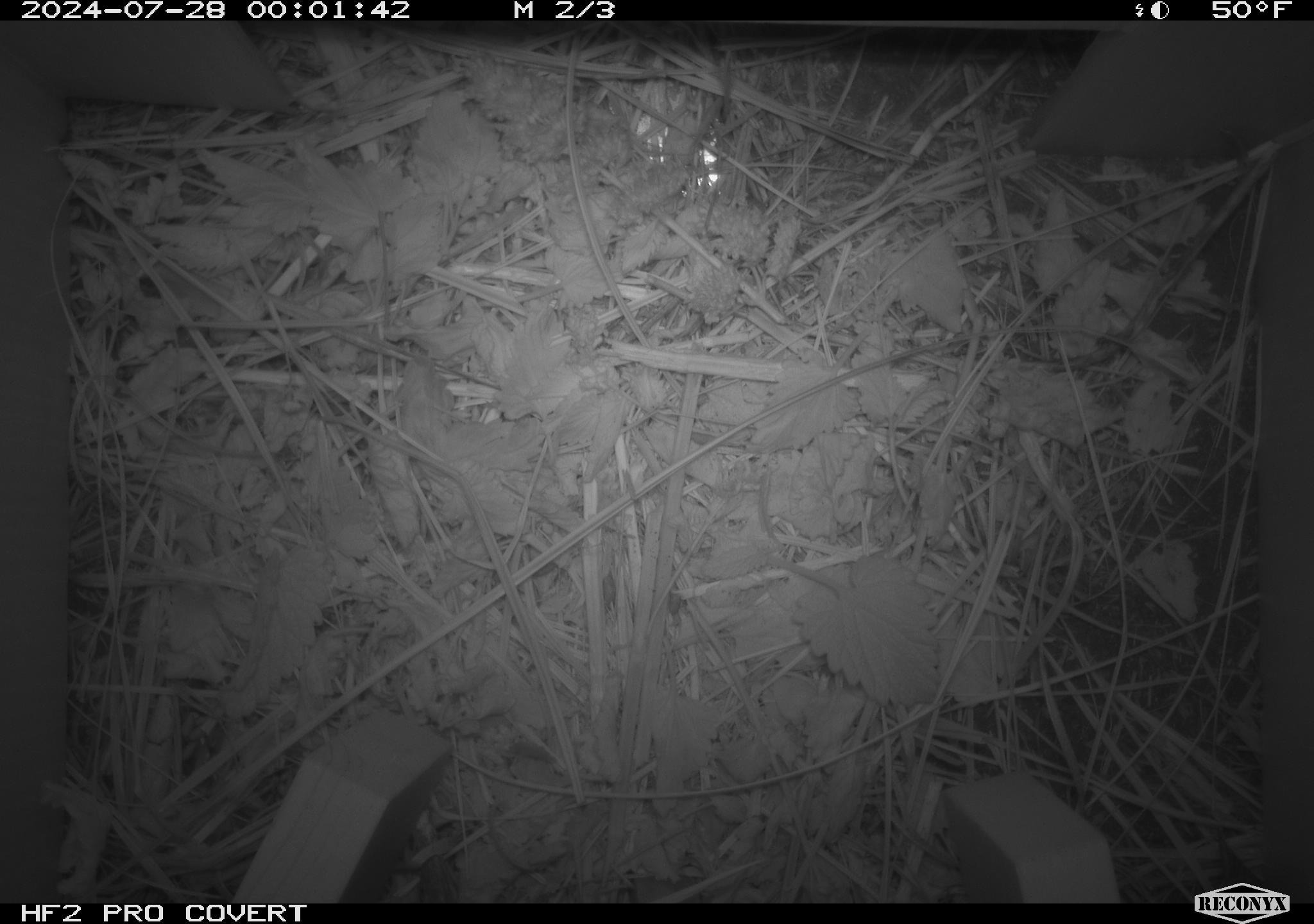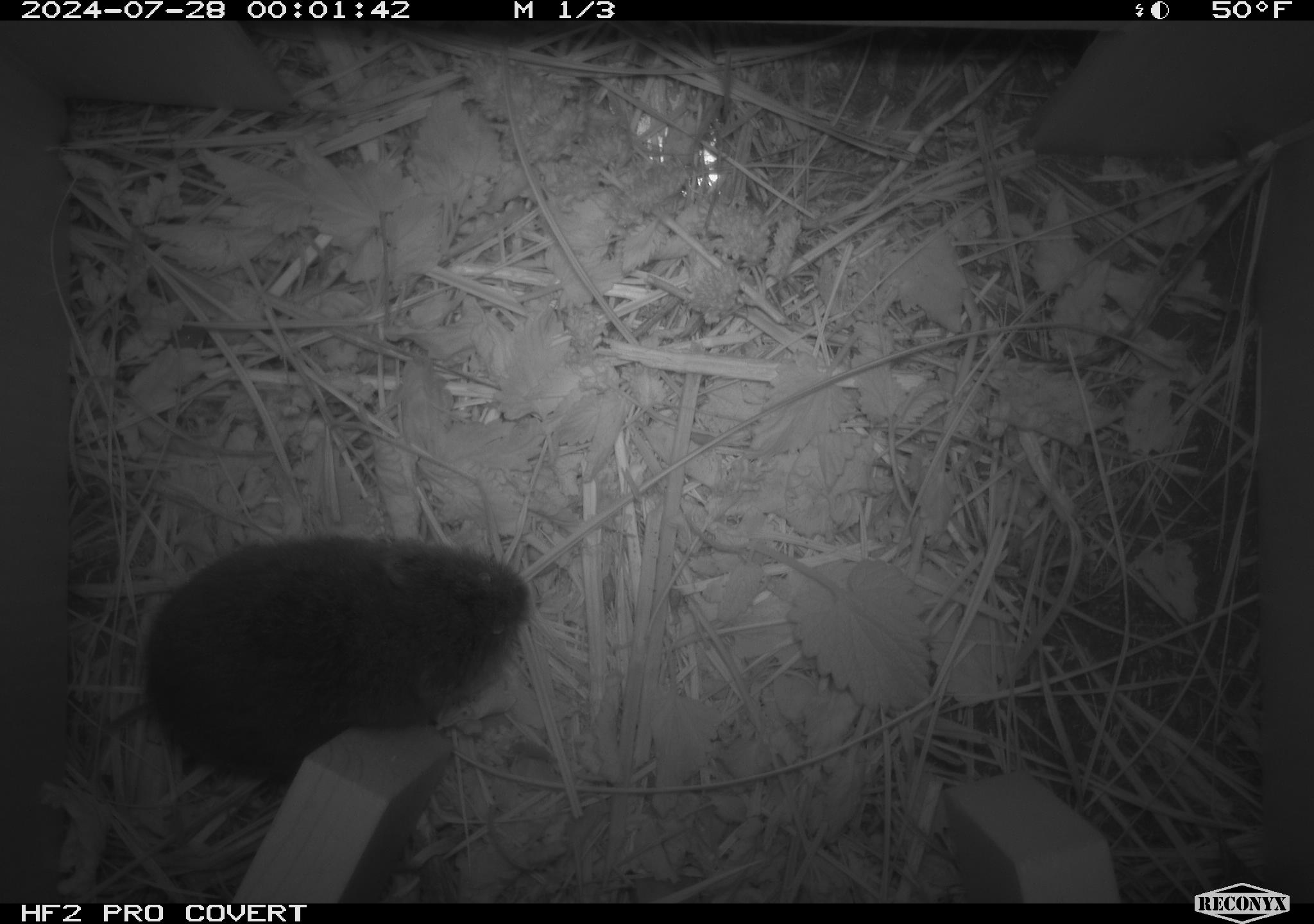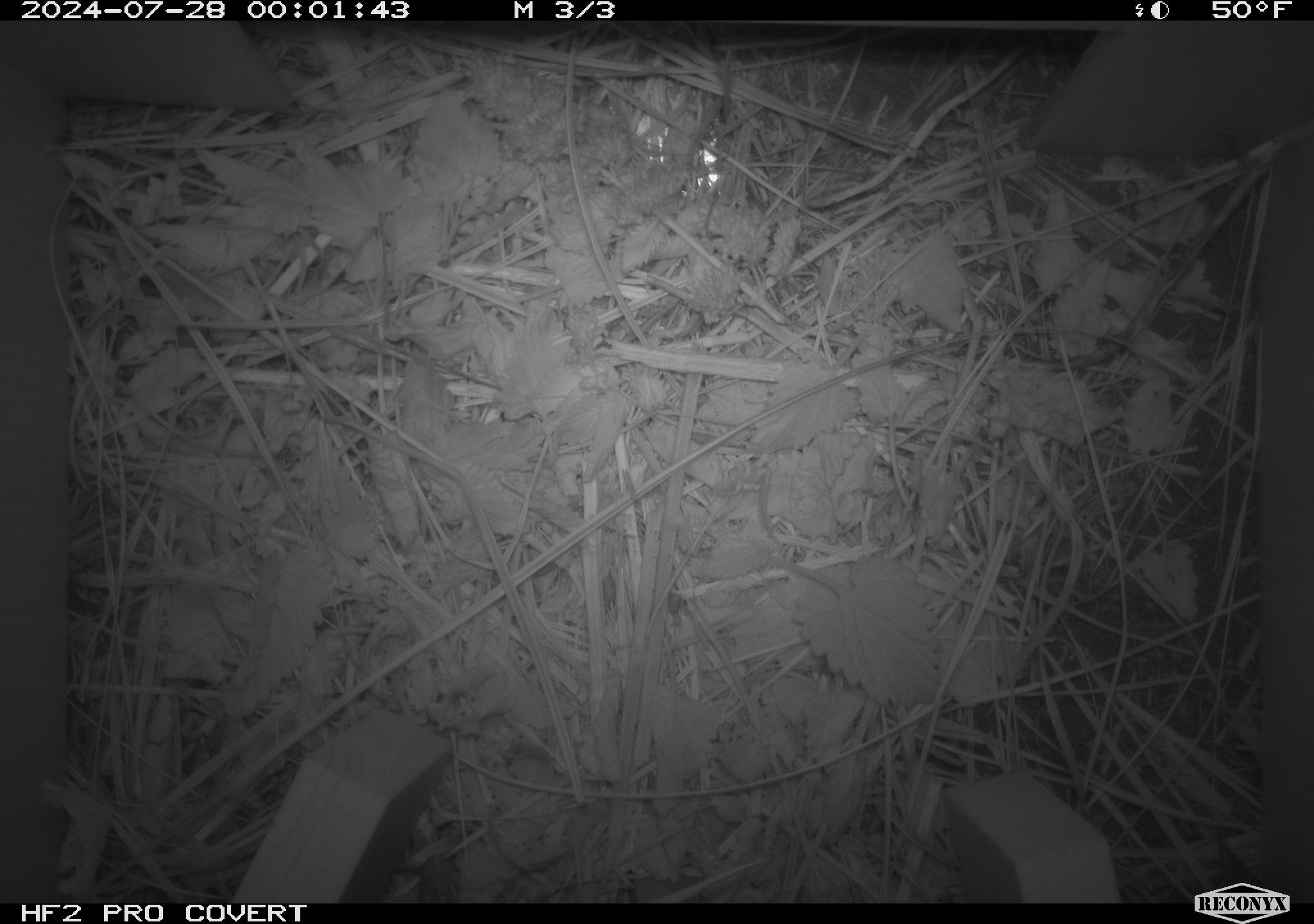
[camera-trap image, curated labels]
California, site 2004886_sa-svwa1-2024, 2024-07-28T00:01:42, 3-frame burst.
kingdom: Animalia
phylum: Chordata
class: Mammalia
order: Rodentia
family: Cricetidae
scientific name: Arvicolinae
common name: voles, lemmings, and muskrats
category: arvicolinae subfamily